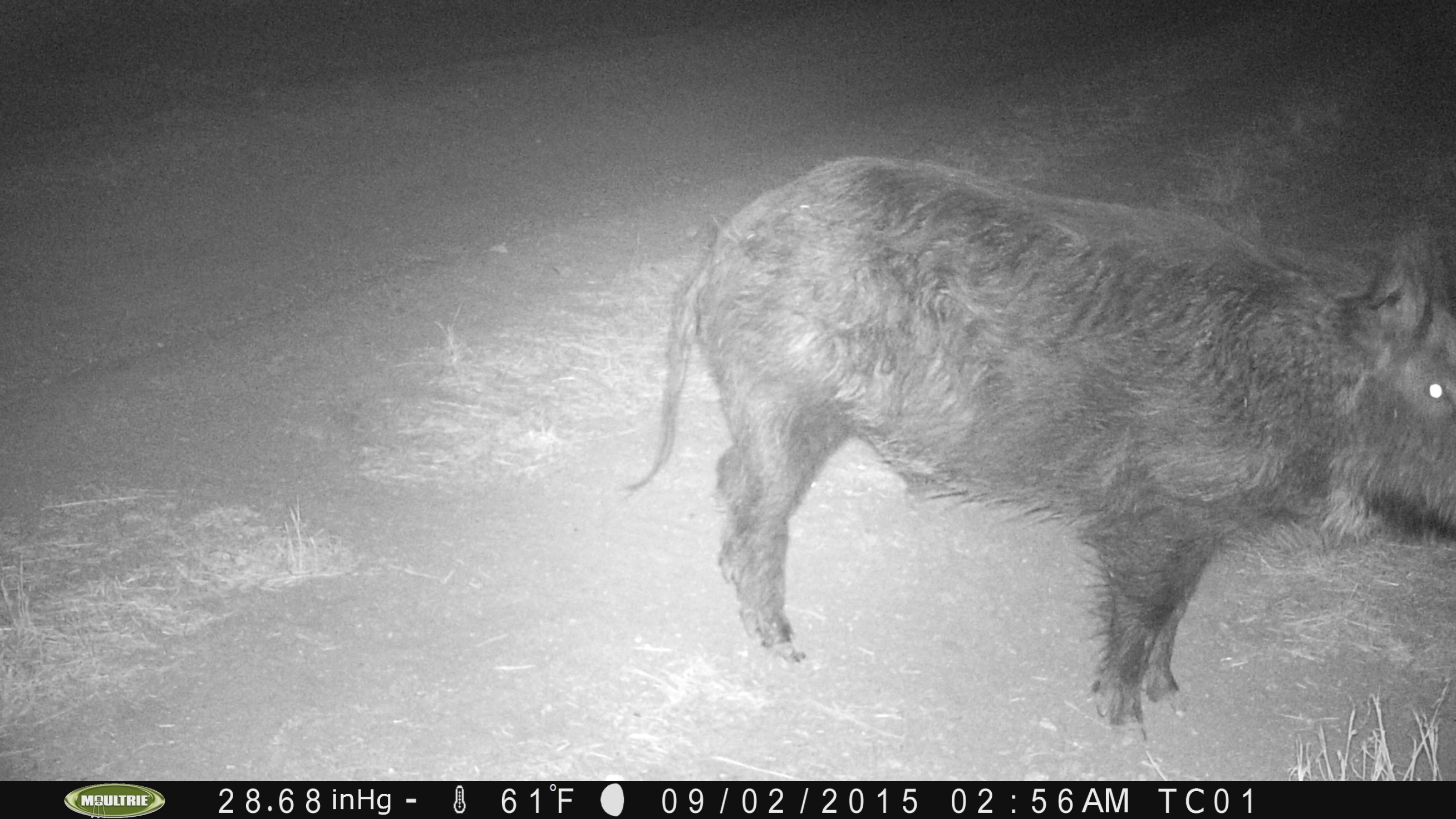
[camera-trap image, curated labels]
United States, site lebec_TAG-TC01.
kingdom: Animalia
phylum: Chordata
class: Mammalia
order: Artiodactyla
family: Suidae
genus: Sus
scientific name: Sus scrofa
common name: wild boar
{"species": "Sus scrofa (wild boar)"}